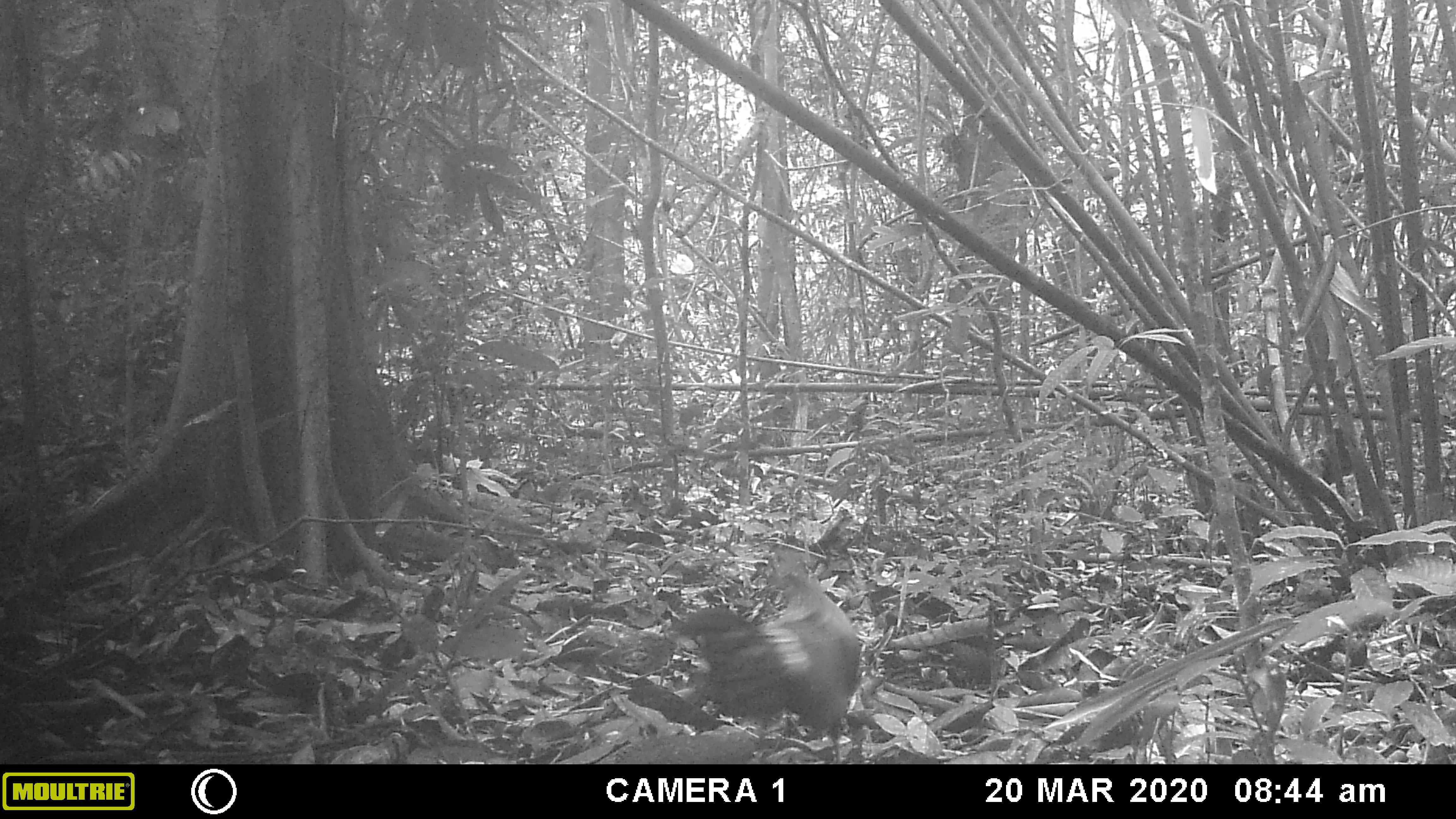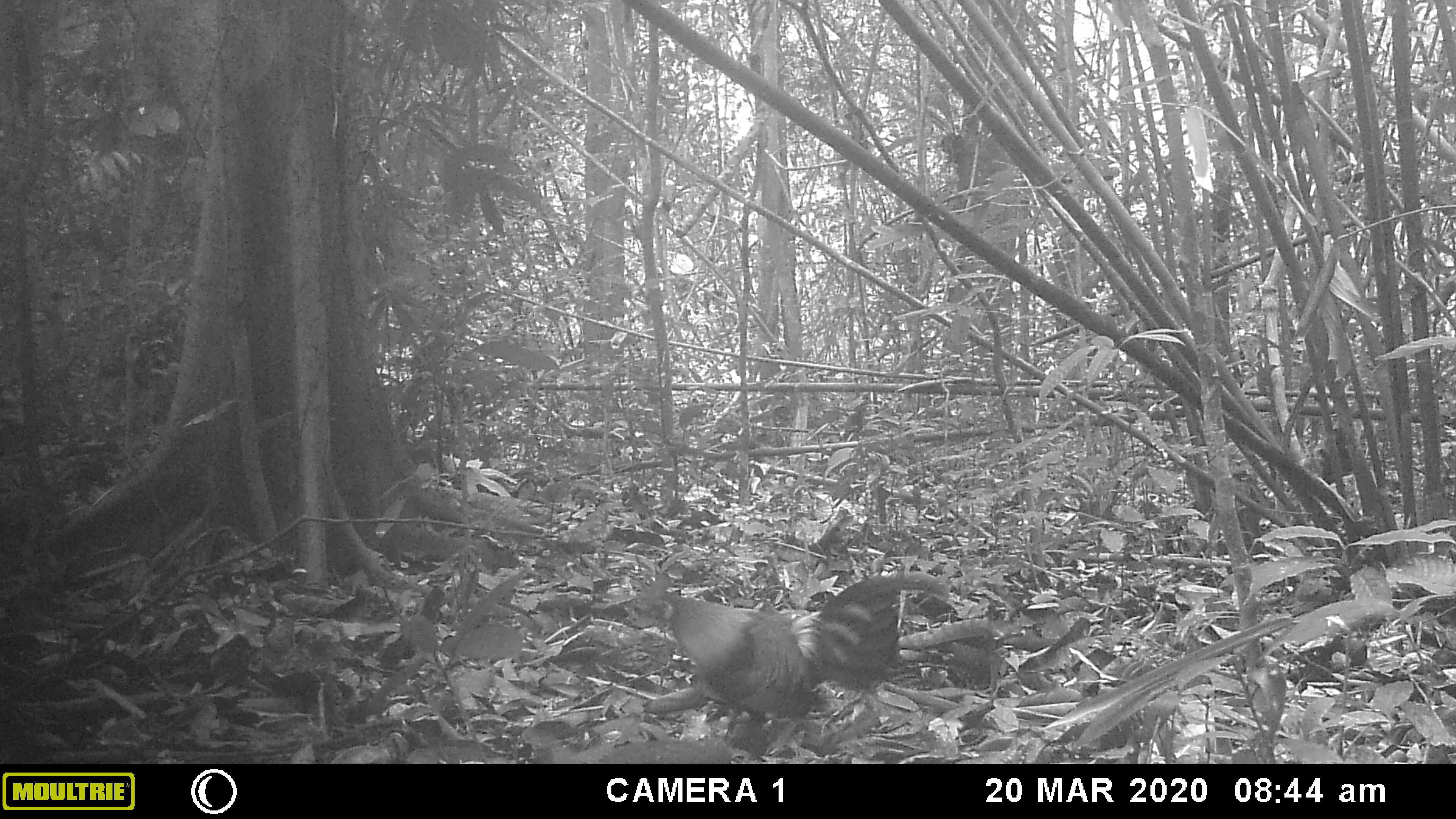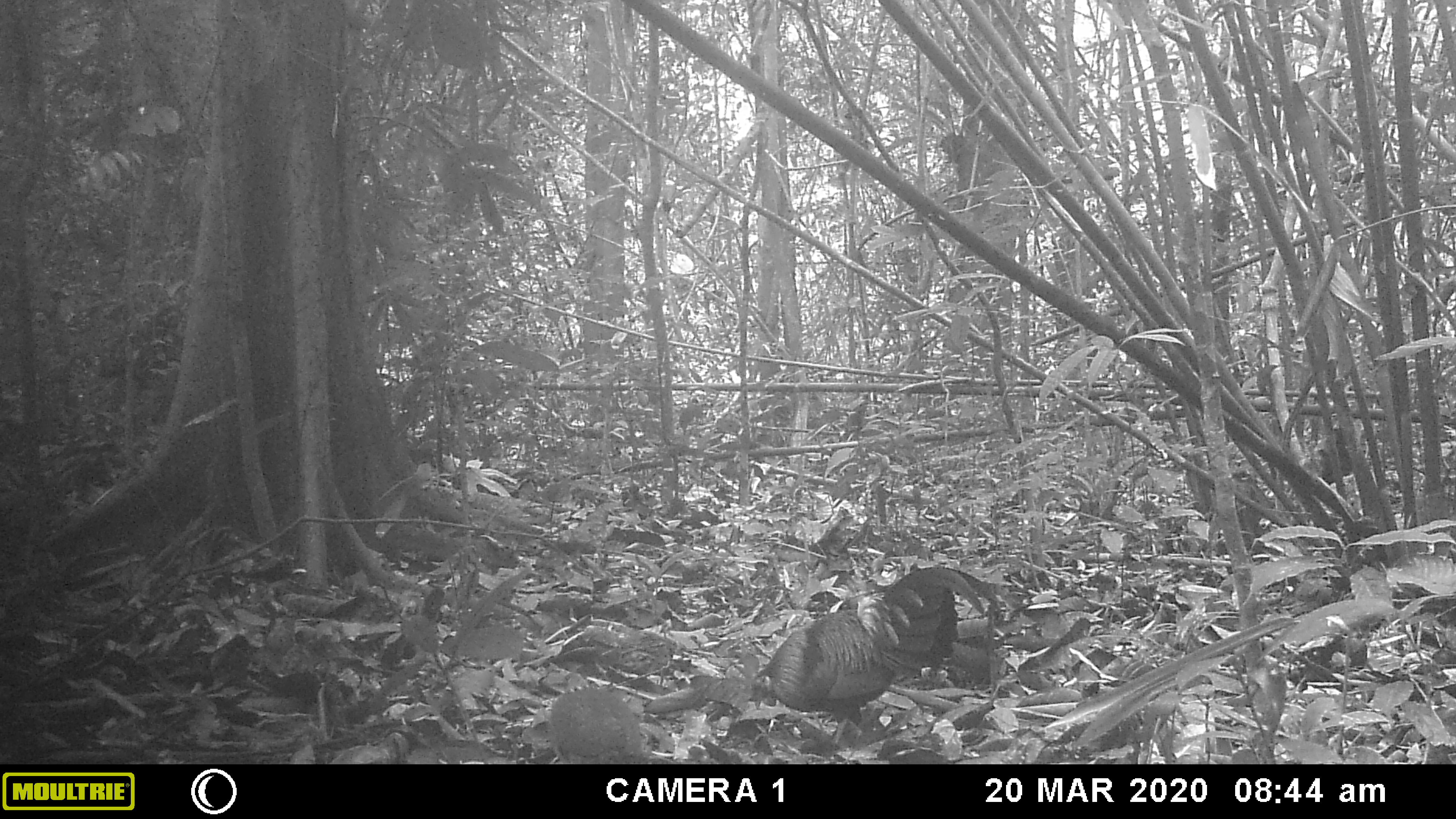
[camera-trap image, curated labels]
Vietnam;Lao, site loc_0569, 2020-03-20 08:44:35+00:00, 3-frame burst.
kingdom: Animalia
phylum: Chordata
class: Aves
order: Galliformes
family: Phasianidae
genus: Gallus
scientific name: Gallus gallus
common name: red junglefowl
Red junglefowl (Gallus gallus). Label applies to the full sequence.